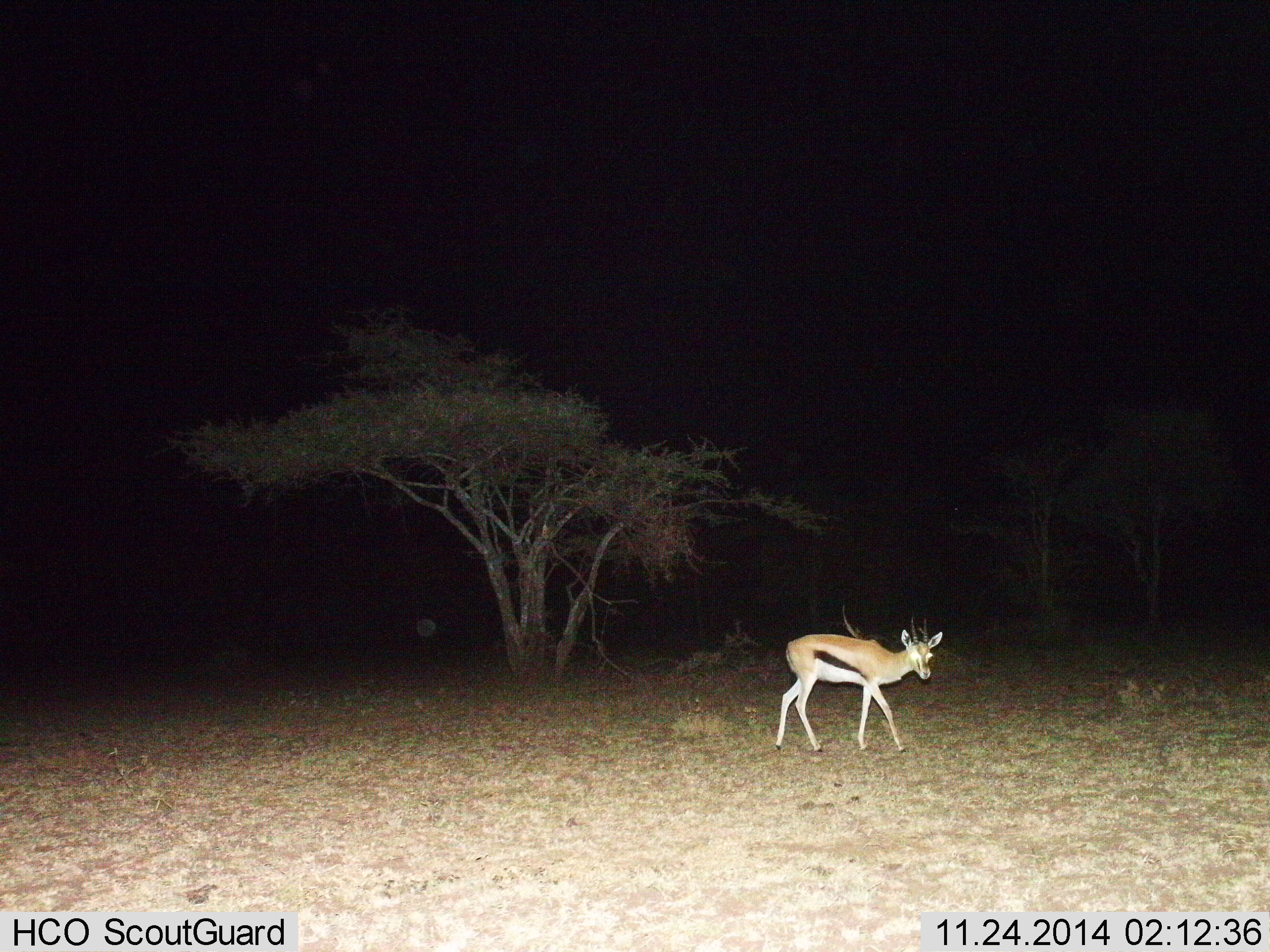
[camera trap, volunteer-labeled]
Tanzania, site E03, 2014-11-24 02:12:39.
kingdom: Animalia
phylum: Chordata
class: Mammalia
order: Artiodactyla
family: Bovidae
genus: Eudorcas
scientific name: Eudorcas thomsonii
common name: thomson's gazelle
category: gazellethomsons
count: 1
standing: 30%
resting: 0%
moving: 70%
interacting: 0%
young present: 0%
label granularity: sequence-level